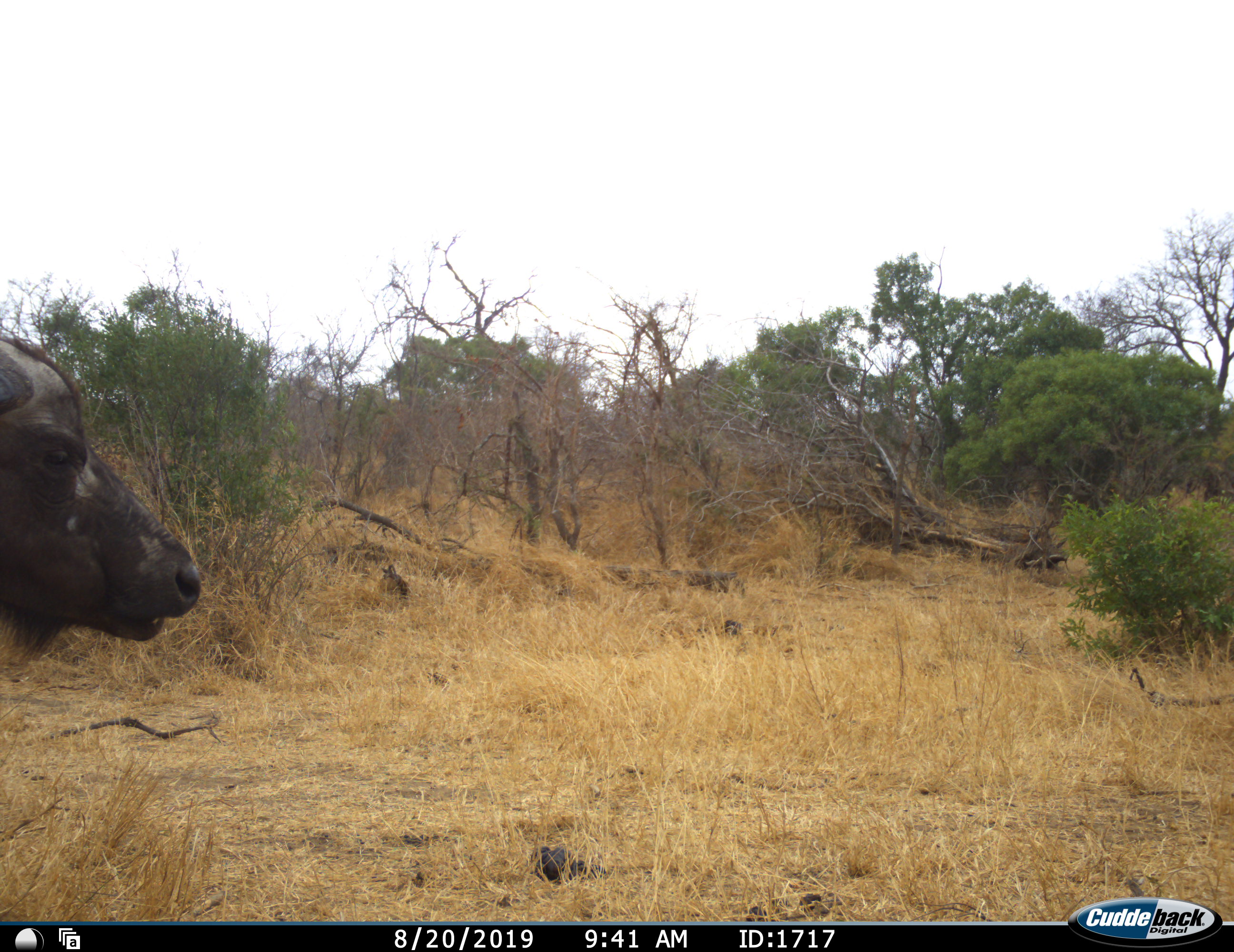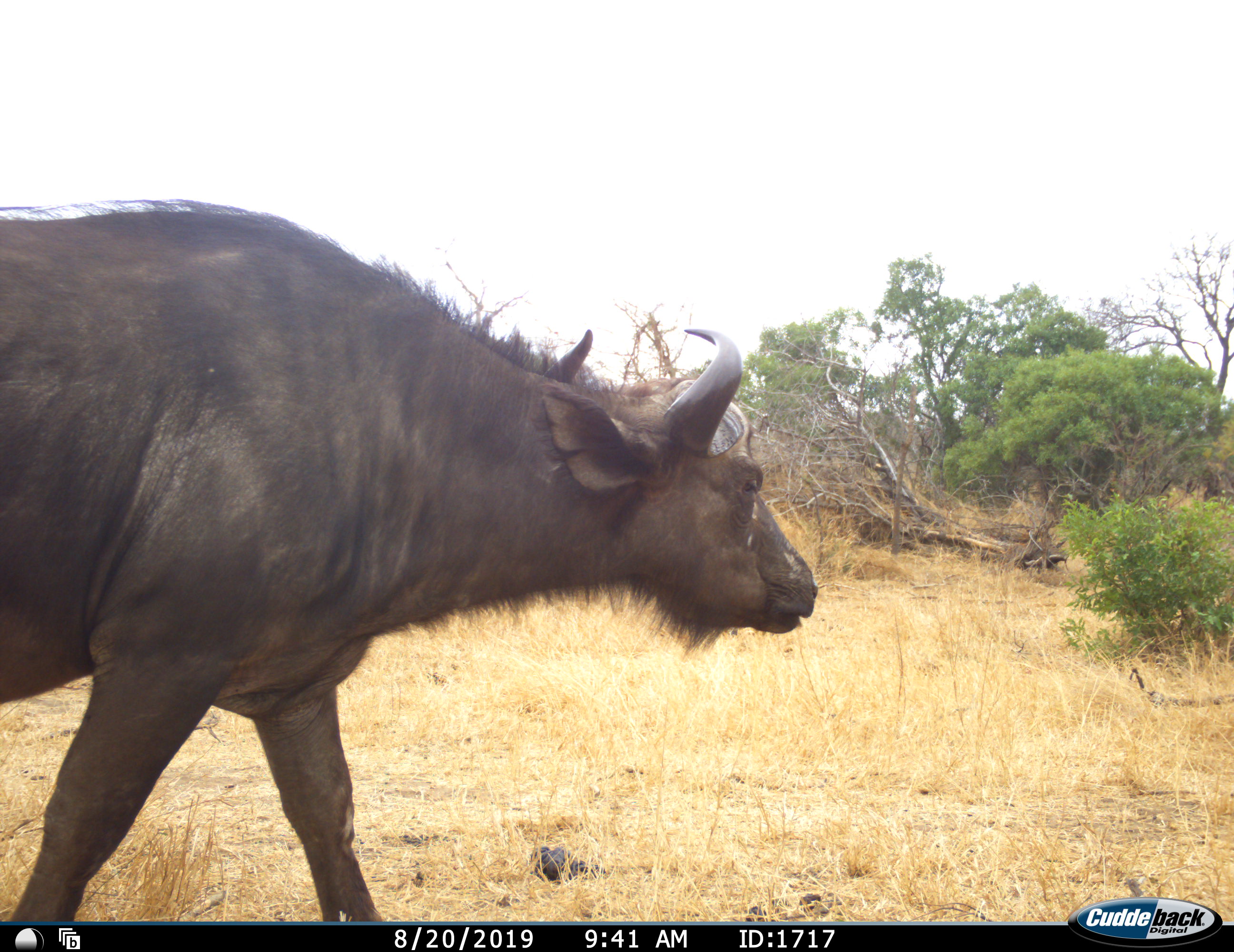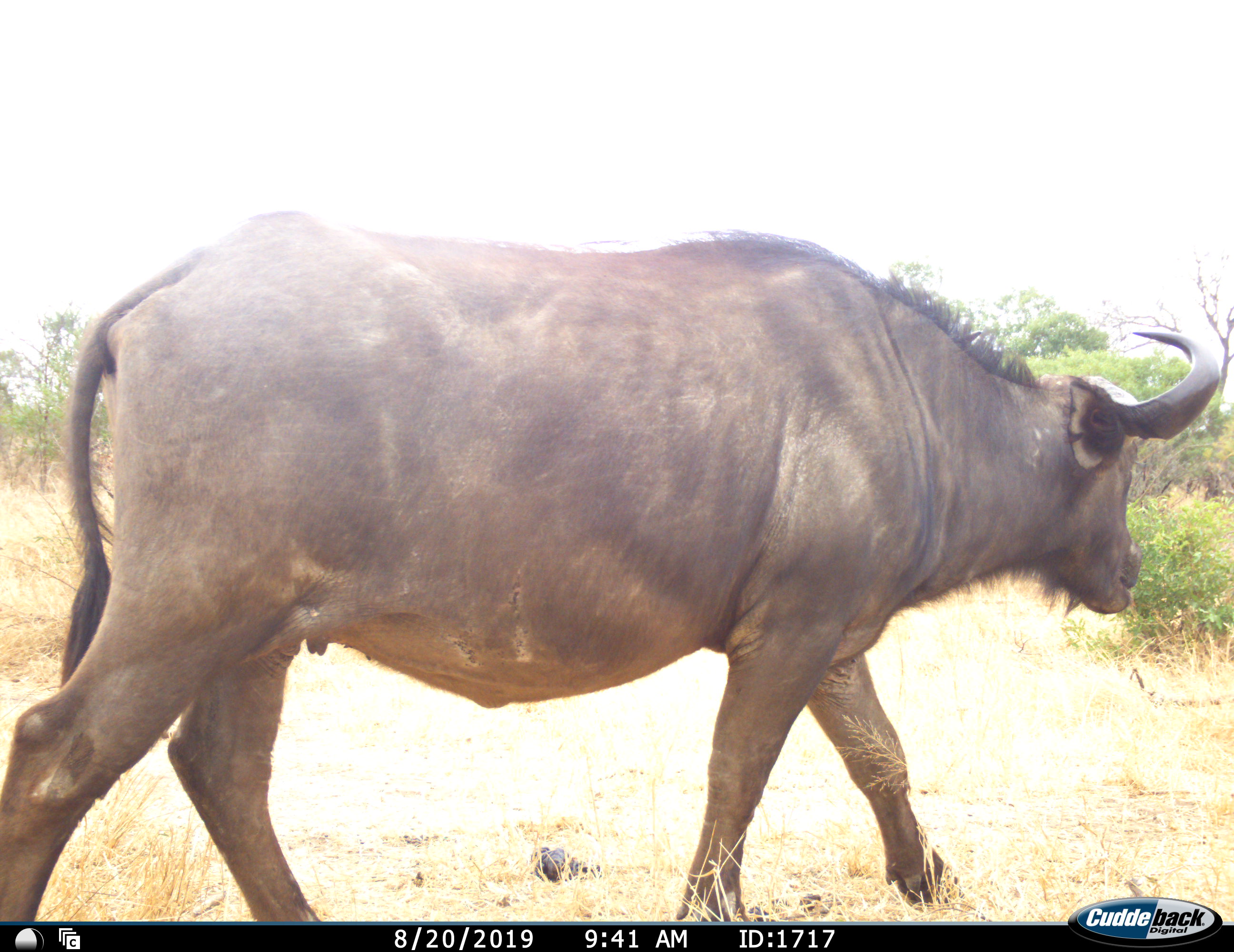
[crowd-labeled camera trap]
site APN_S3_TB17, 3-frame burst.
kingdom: Animalia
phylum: Chordata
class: Mammalia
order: Artiodactyla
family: Bovidae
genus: Syncerus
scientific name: Syncerus caffer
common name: african buffalo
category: buffalo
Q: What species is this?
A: Buffalo (african buffalo) (Syncerus caffer).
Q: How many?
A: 1.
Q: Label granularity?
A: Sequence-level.